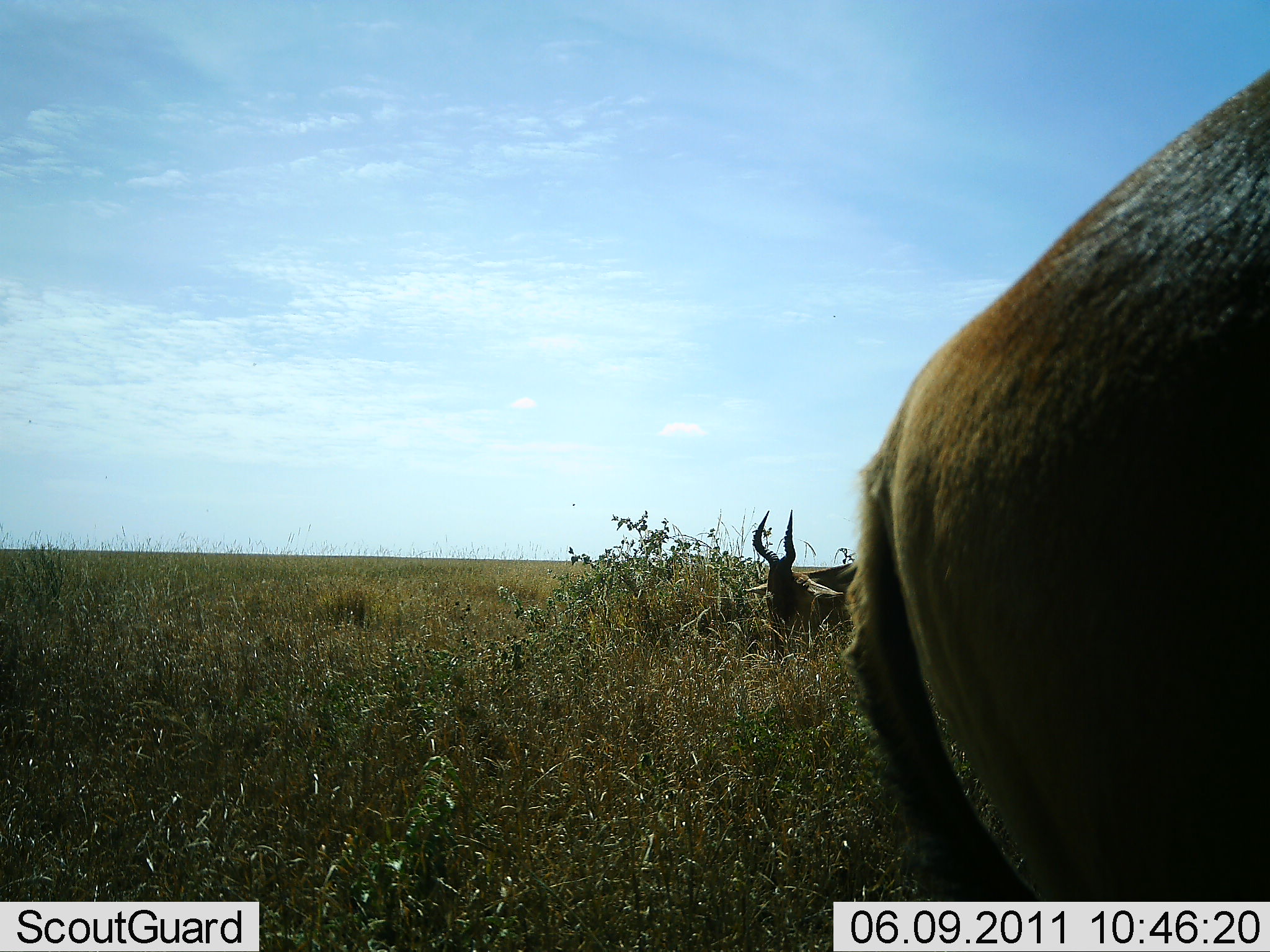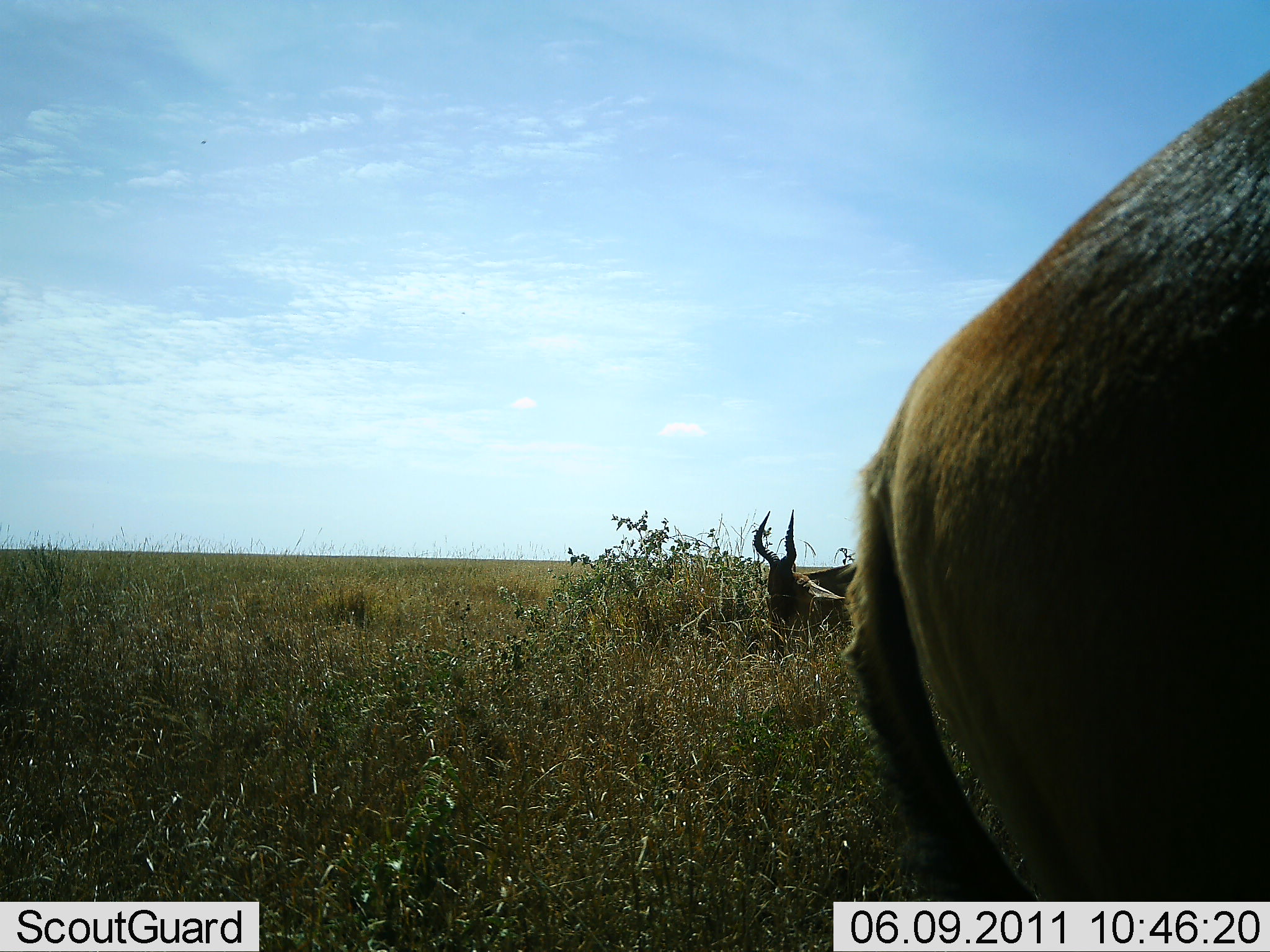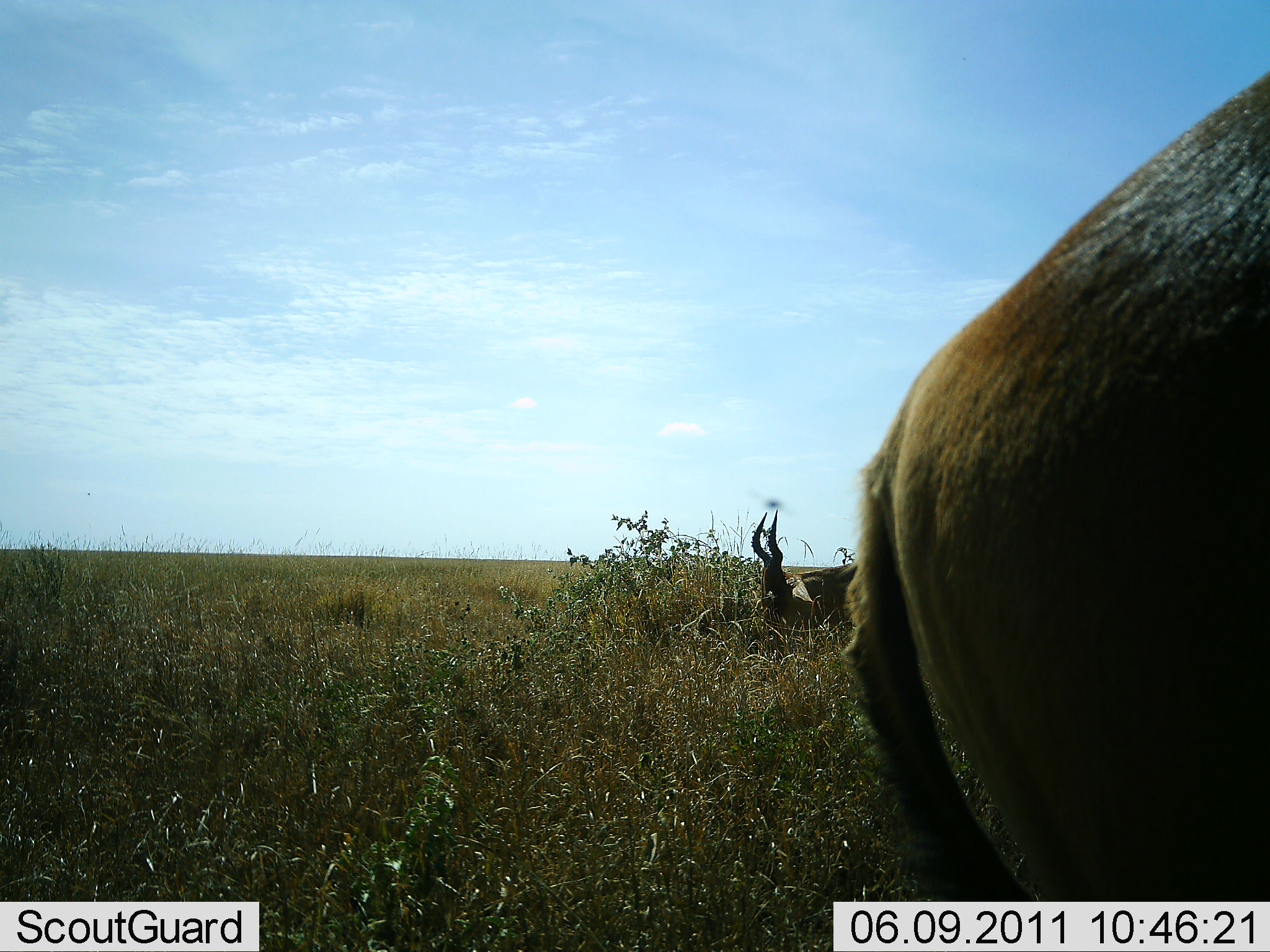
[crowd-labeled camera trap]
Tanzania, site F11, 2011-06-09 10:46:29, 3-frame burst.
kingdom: Animalia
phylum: Chordata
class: Mammalia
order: Artiodactyla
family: Bovidae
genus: Alcelaphus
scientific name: Alcelaphus buselaphus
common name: hartebeest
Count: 2.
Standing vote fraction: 90%.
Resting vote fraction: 60%.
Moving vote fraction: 0%.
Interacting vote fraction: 0%.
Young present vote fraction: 0%.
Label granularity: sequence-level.